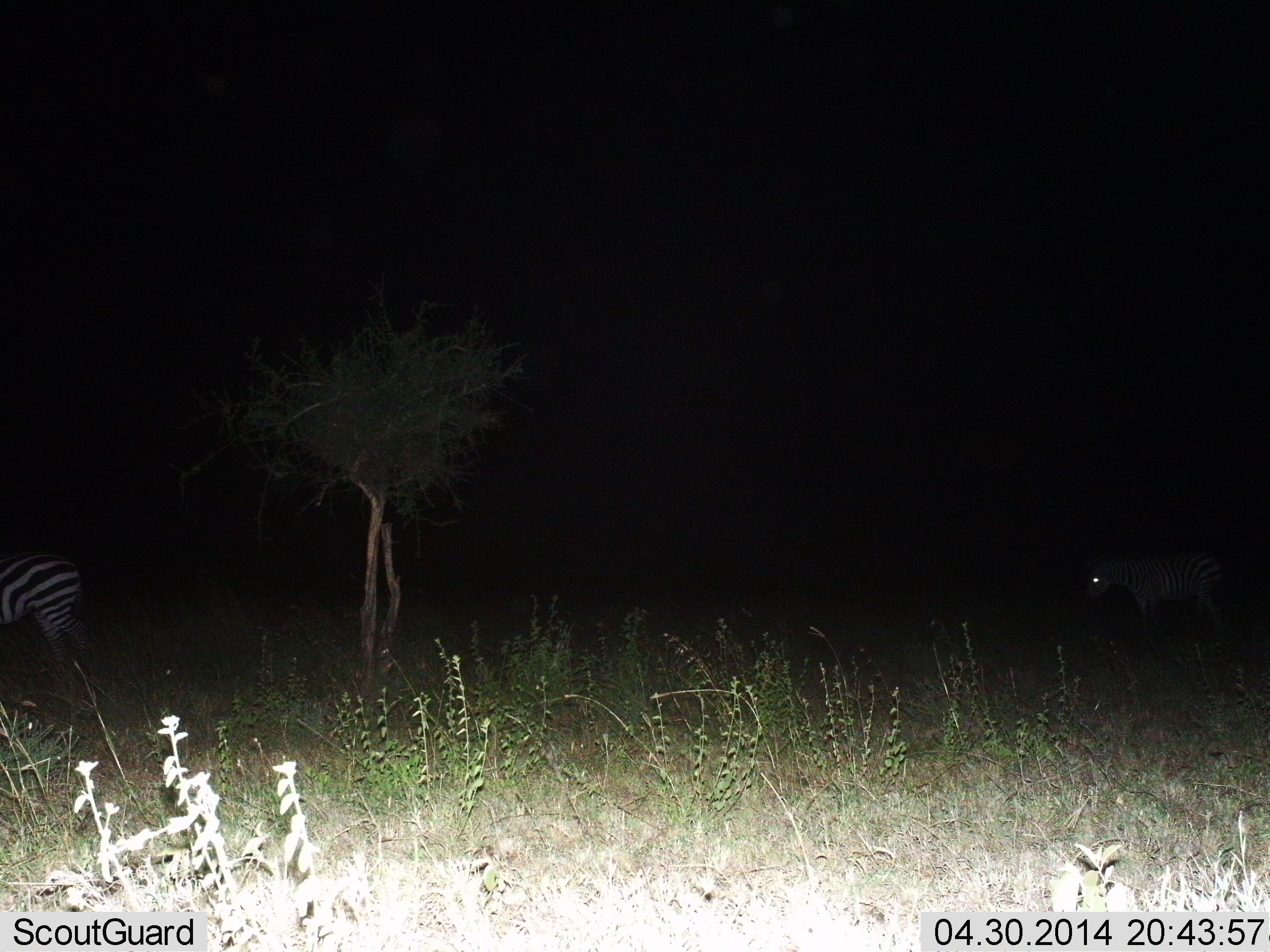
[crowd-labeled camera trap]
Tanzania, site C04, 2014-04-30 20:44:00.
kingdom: Animalia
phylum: Chordata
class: Mammalia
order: Perissodactyla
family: Equidae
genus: Equus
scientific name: Equus quagga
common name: plains zebra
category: zebra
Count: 2.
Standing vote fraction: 70%.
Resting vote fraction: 0%.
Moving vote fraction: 30%.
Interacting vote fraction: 0%.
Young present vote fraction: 0%.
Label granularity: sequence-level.